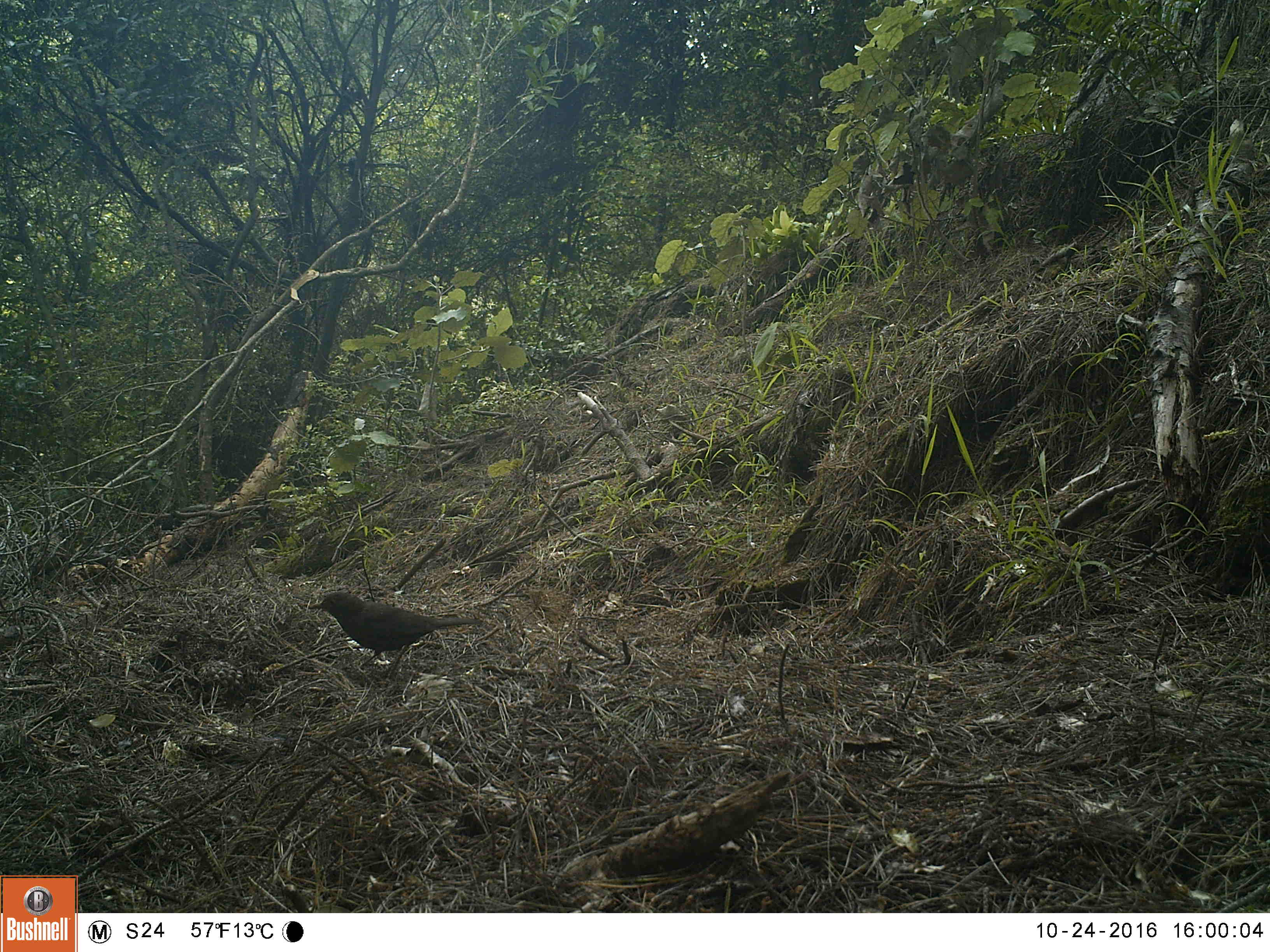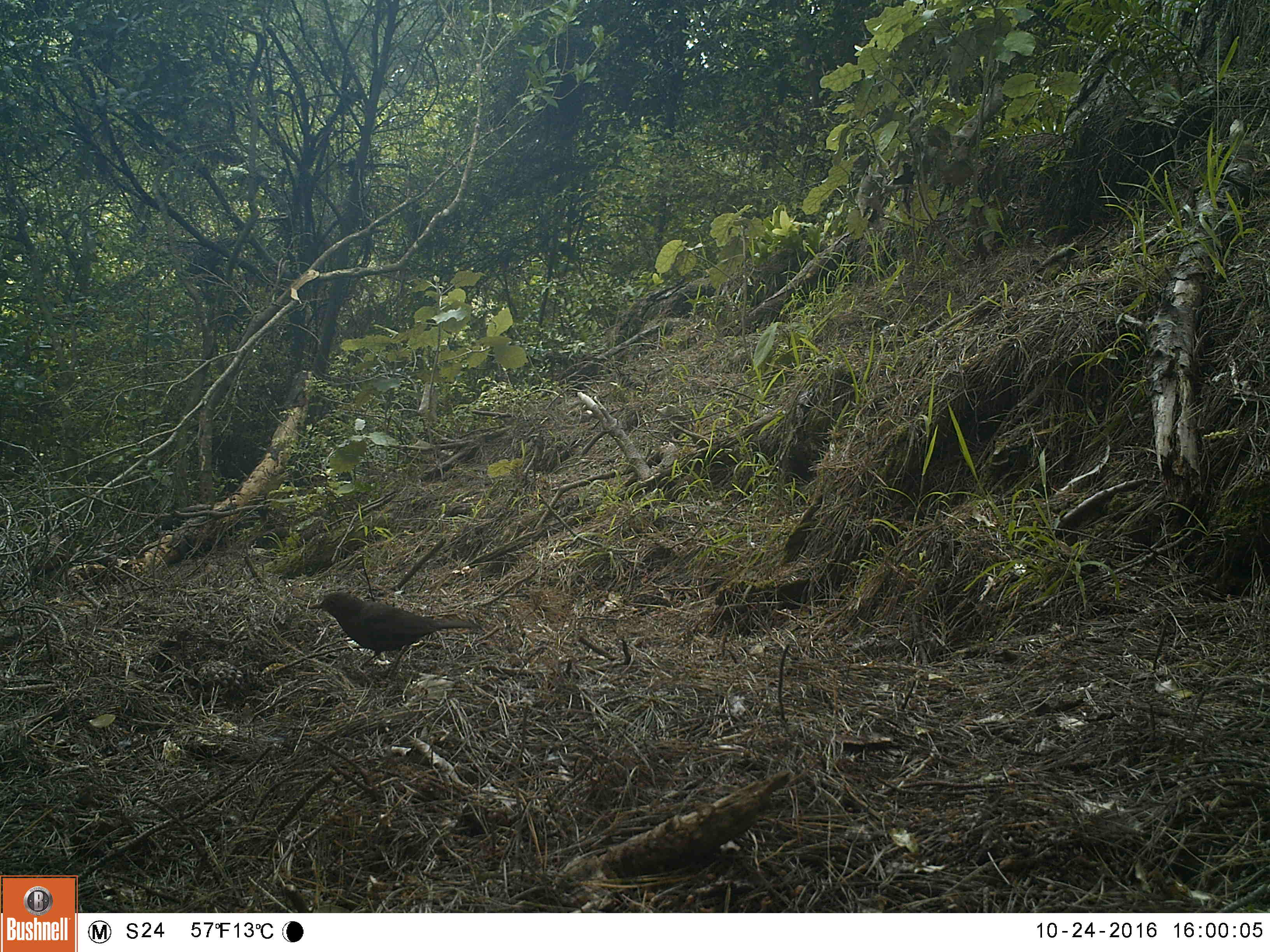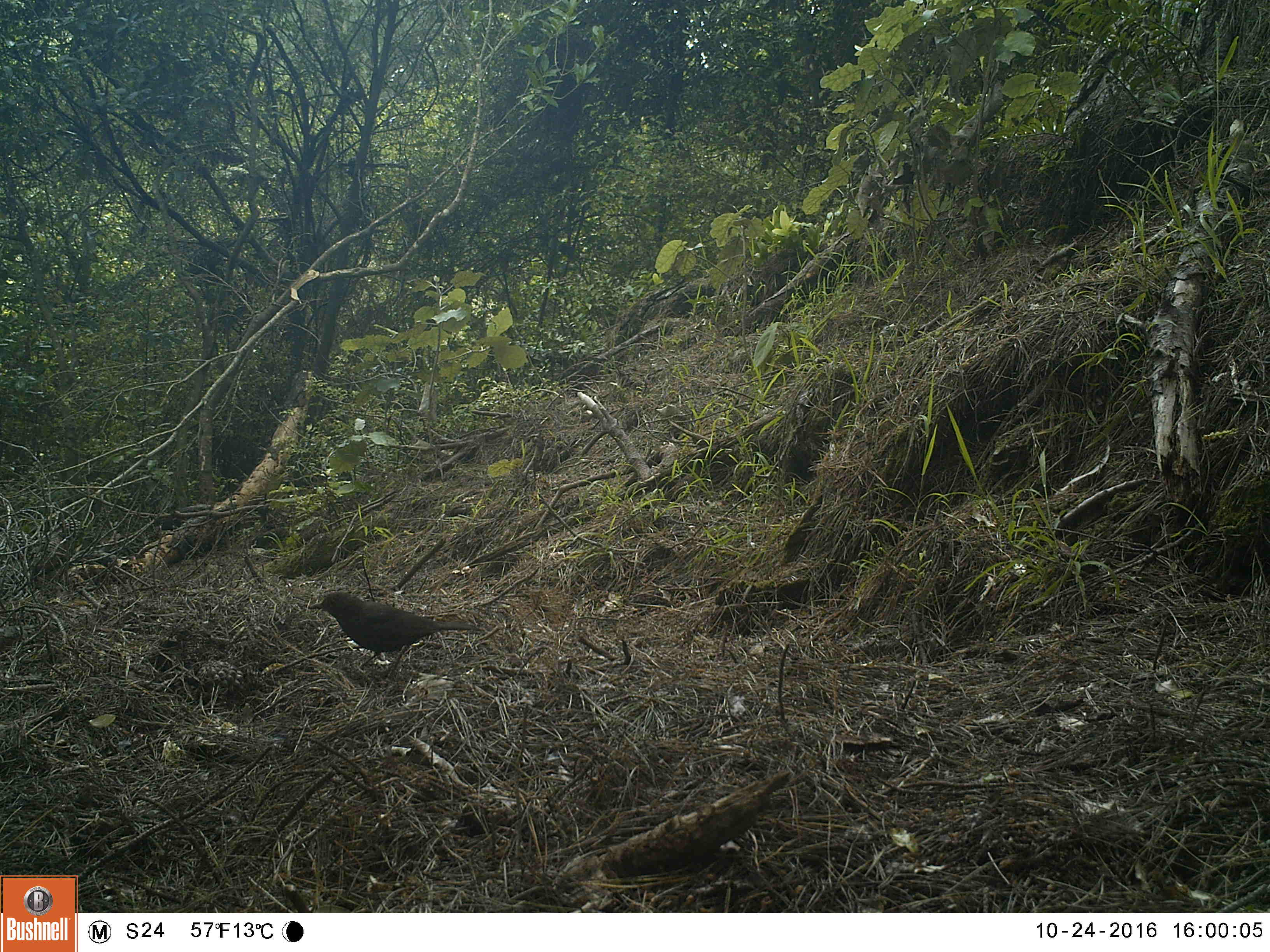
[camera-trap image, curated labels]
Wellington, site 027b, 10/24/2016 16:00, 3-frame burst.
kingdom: Animalia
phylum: Chordata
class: Aves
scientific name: Aves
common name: bird